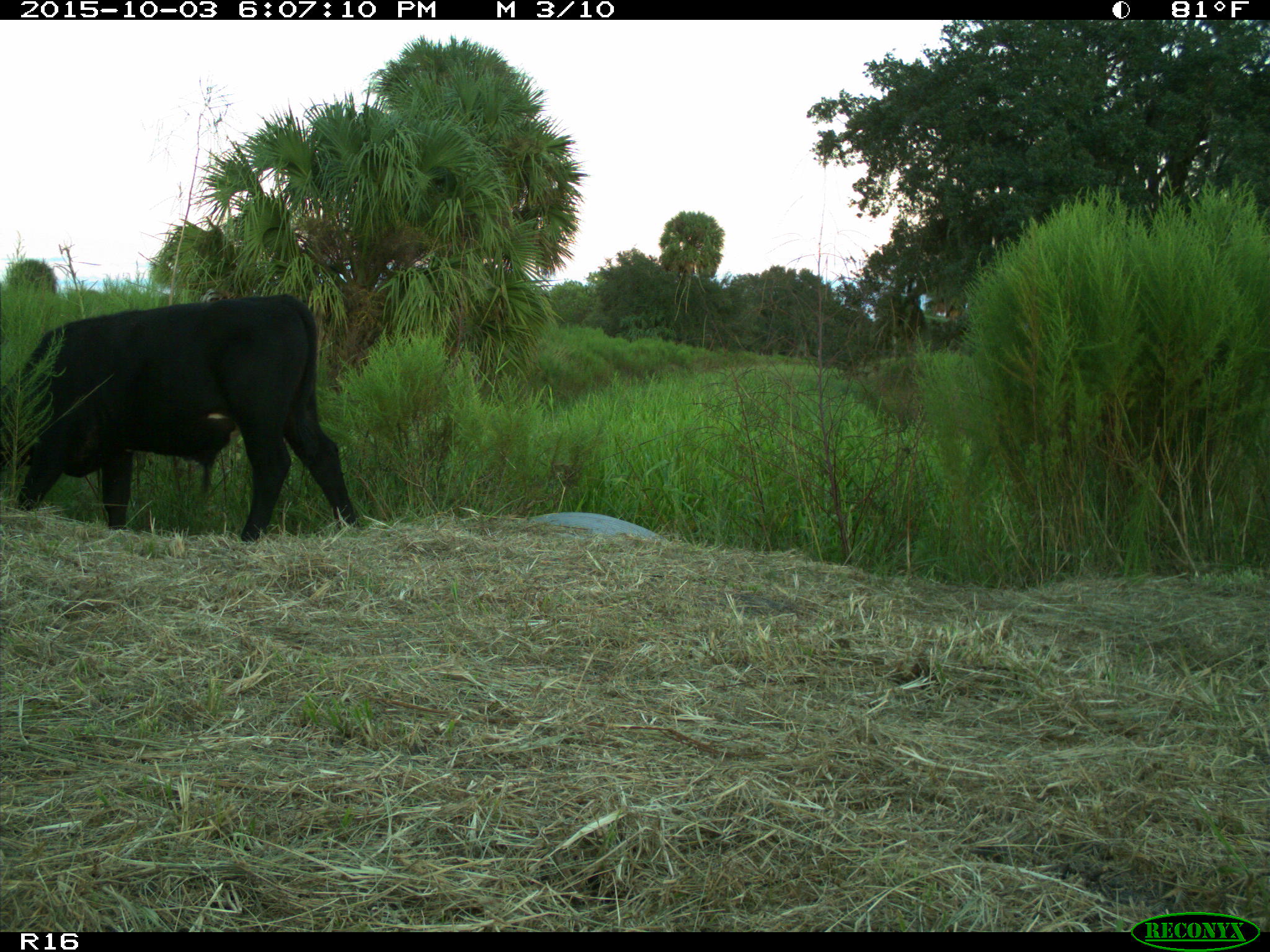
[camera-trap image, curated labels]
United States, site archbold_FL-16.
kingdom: Animalia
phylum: Chordata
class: Mammalia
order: Artiodactyla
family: Bovidae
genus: Bos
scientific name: Bos taurus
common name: domestic cow